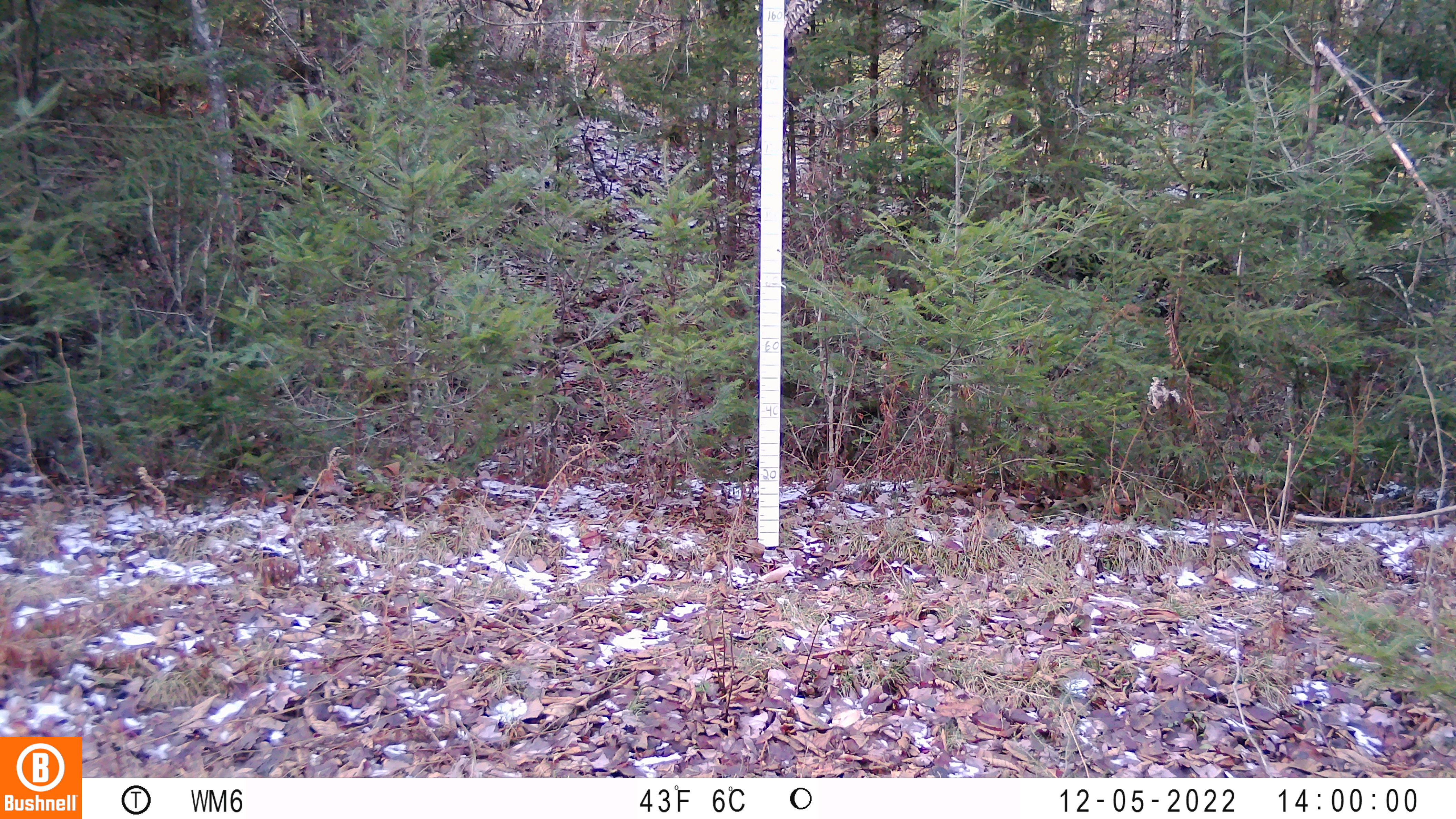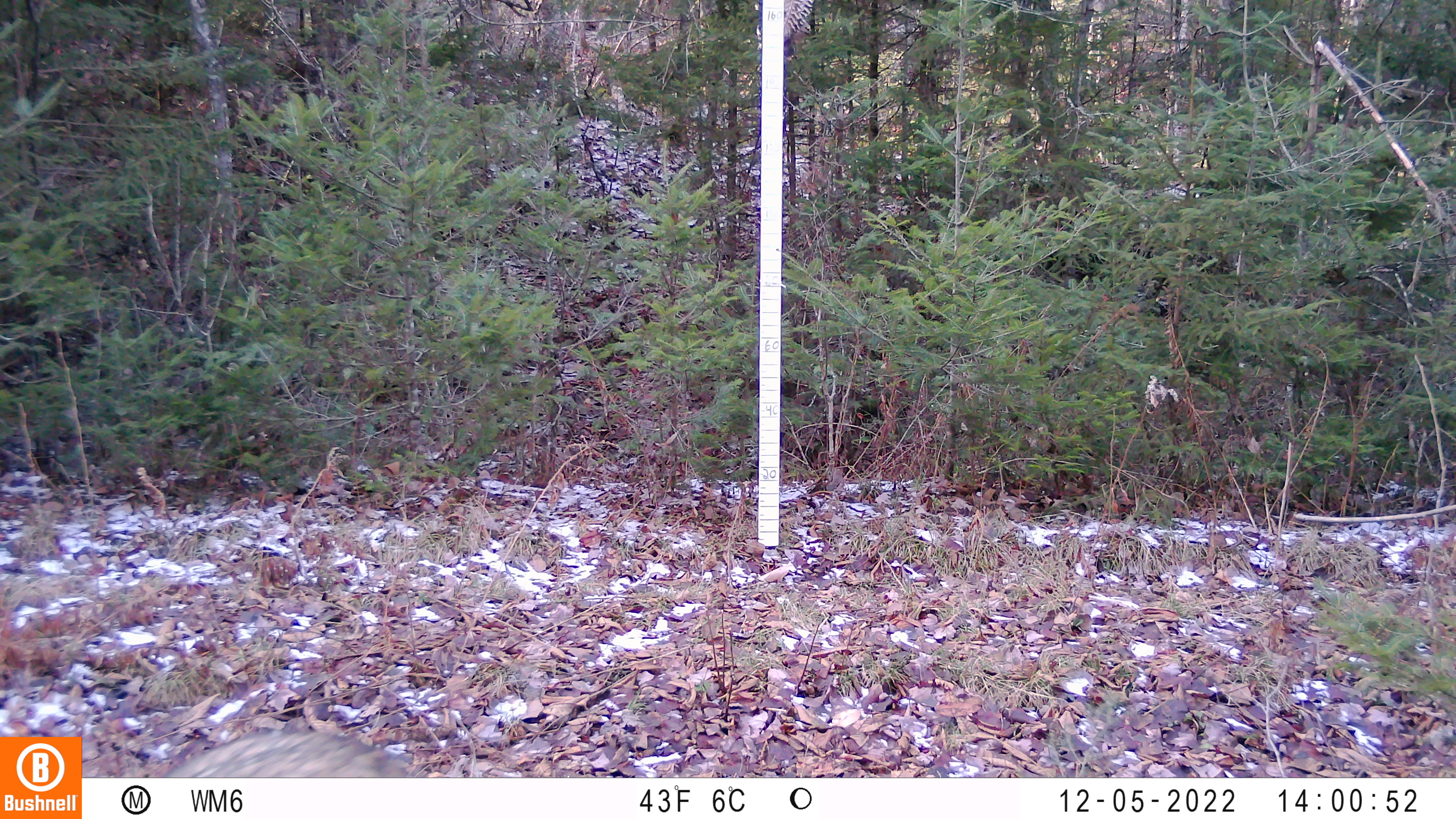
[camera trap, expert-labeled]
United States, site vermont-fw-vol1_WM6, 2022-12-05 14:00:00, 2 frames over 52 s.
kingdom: Animalia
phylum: Chordata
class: Mammalia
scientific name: Mammalia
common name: mammal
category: mammal sp.